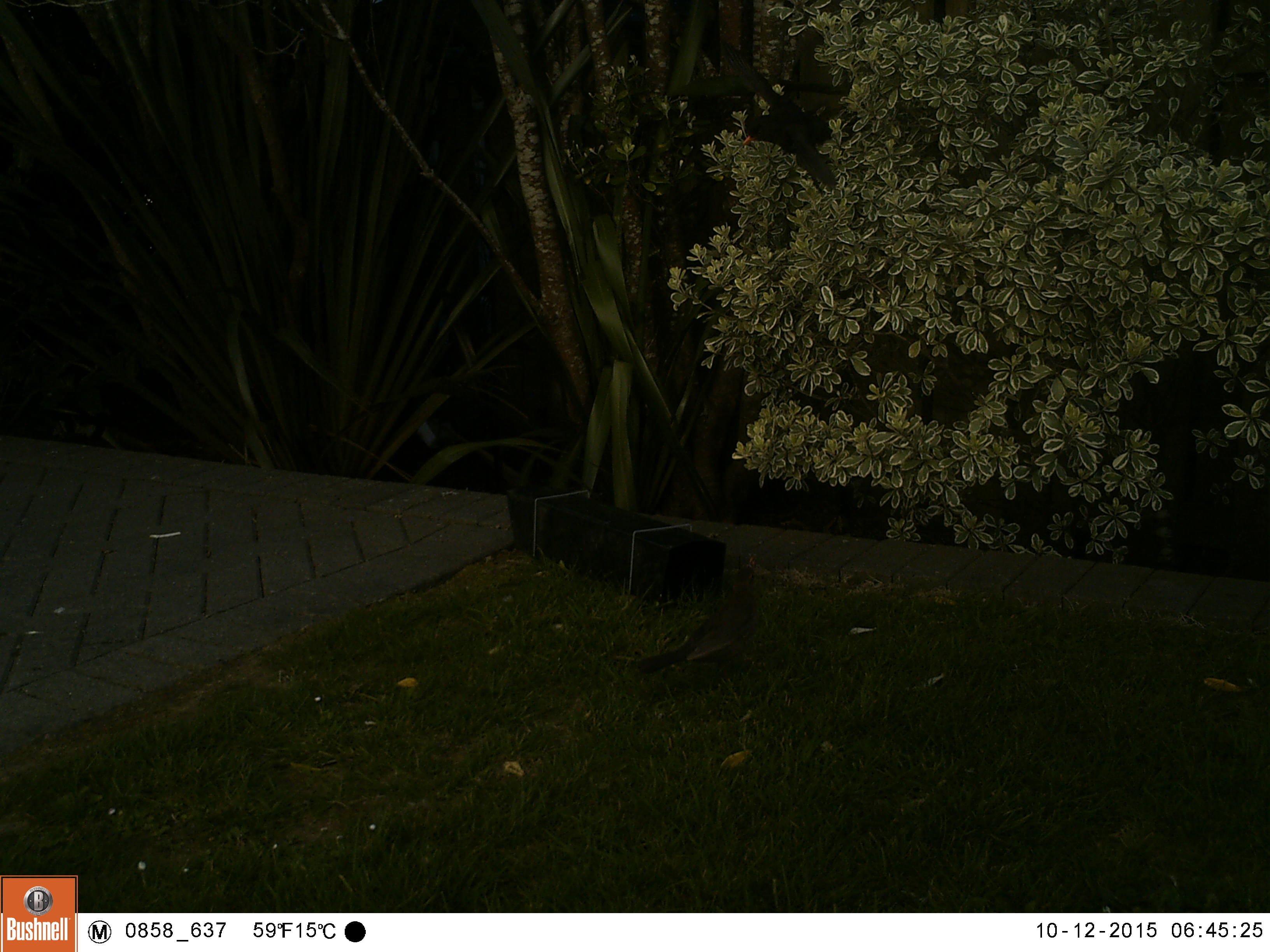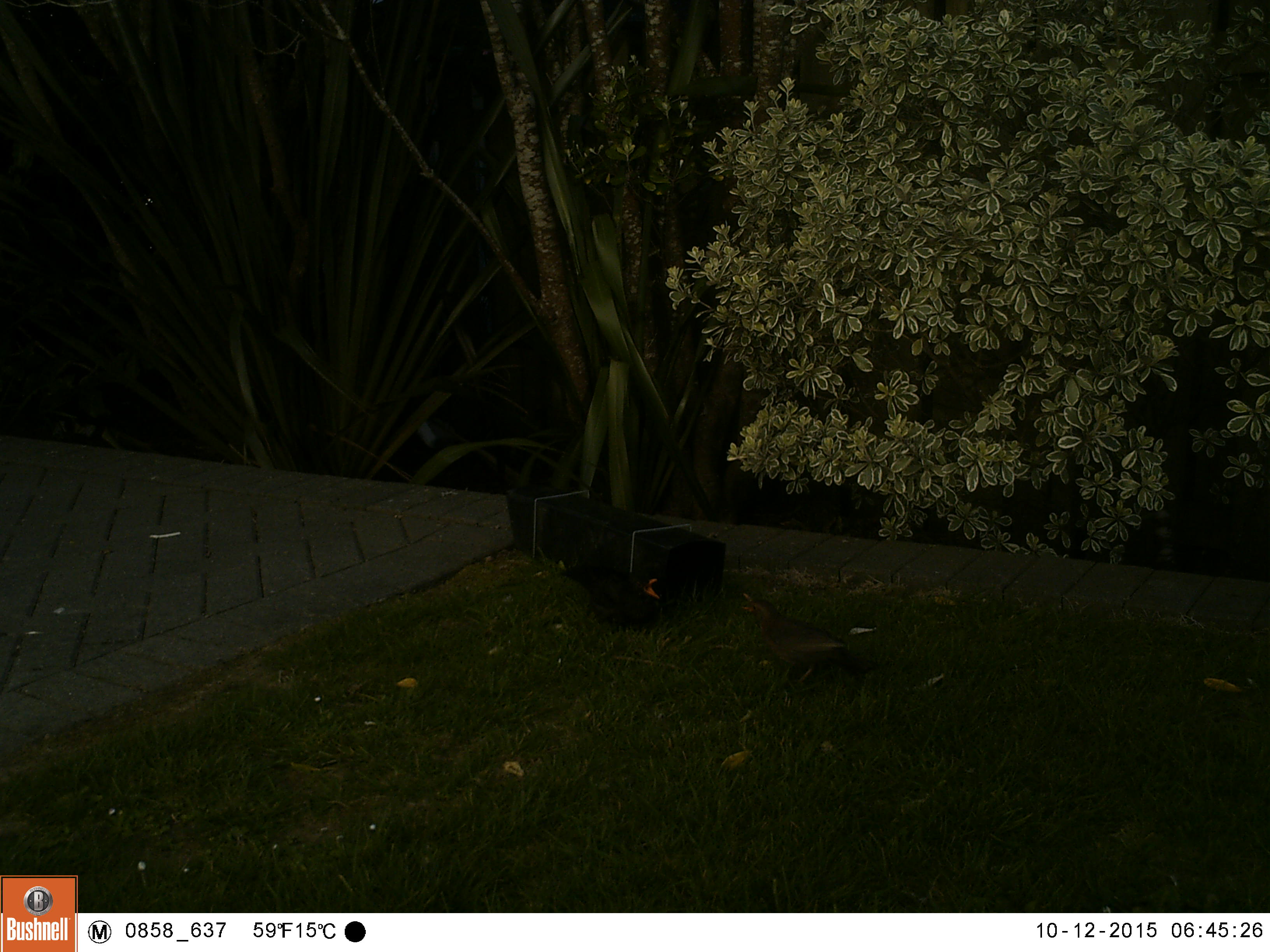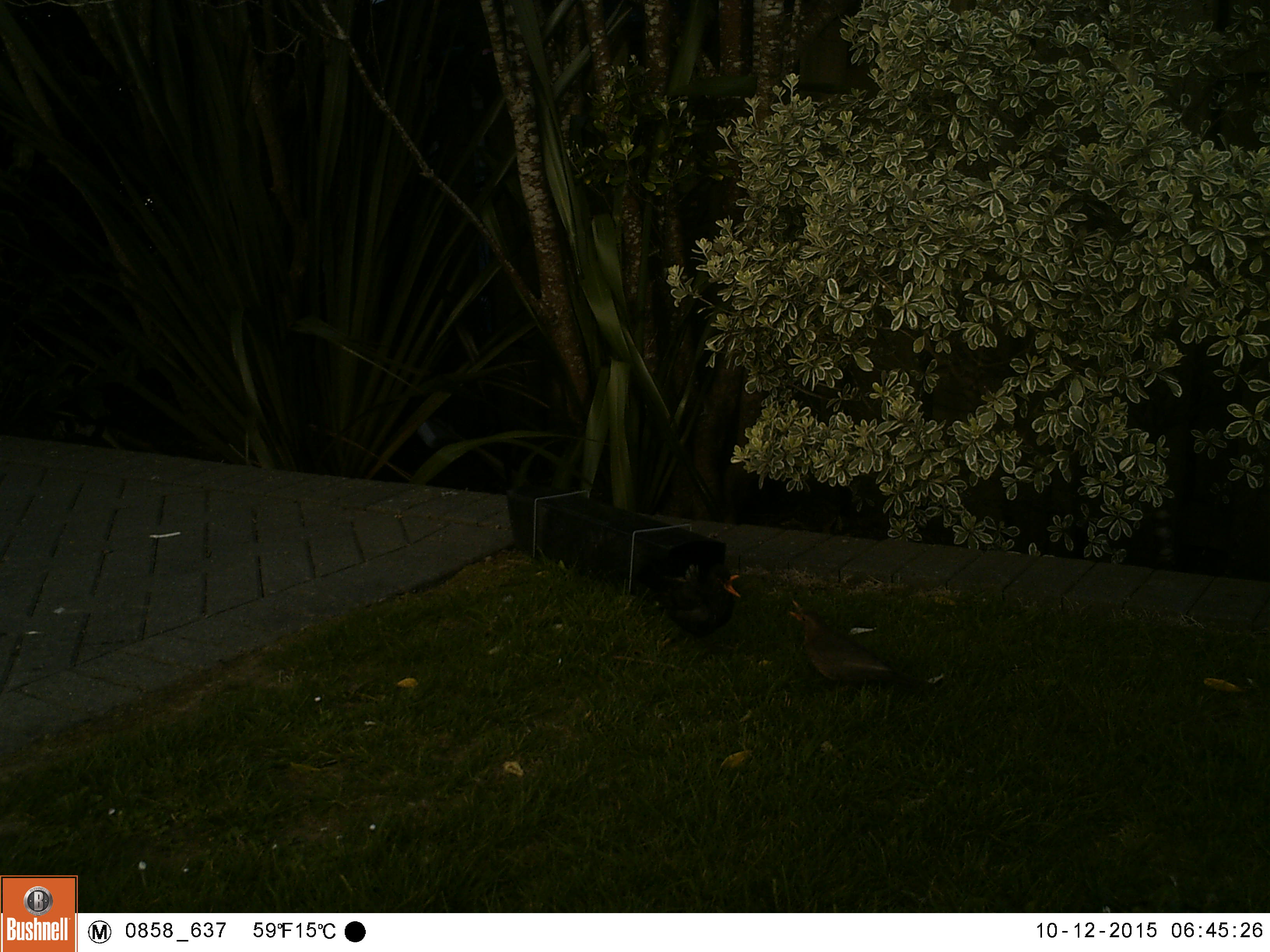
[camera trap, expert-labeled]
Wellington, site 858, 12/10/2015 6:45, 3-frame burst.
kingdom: Animalia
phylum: Chordata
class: Aves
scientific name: Aves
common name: bird